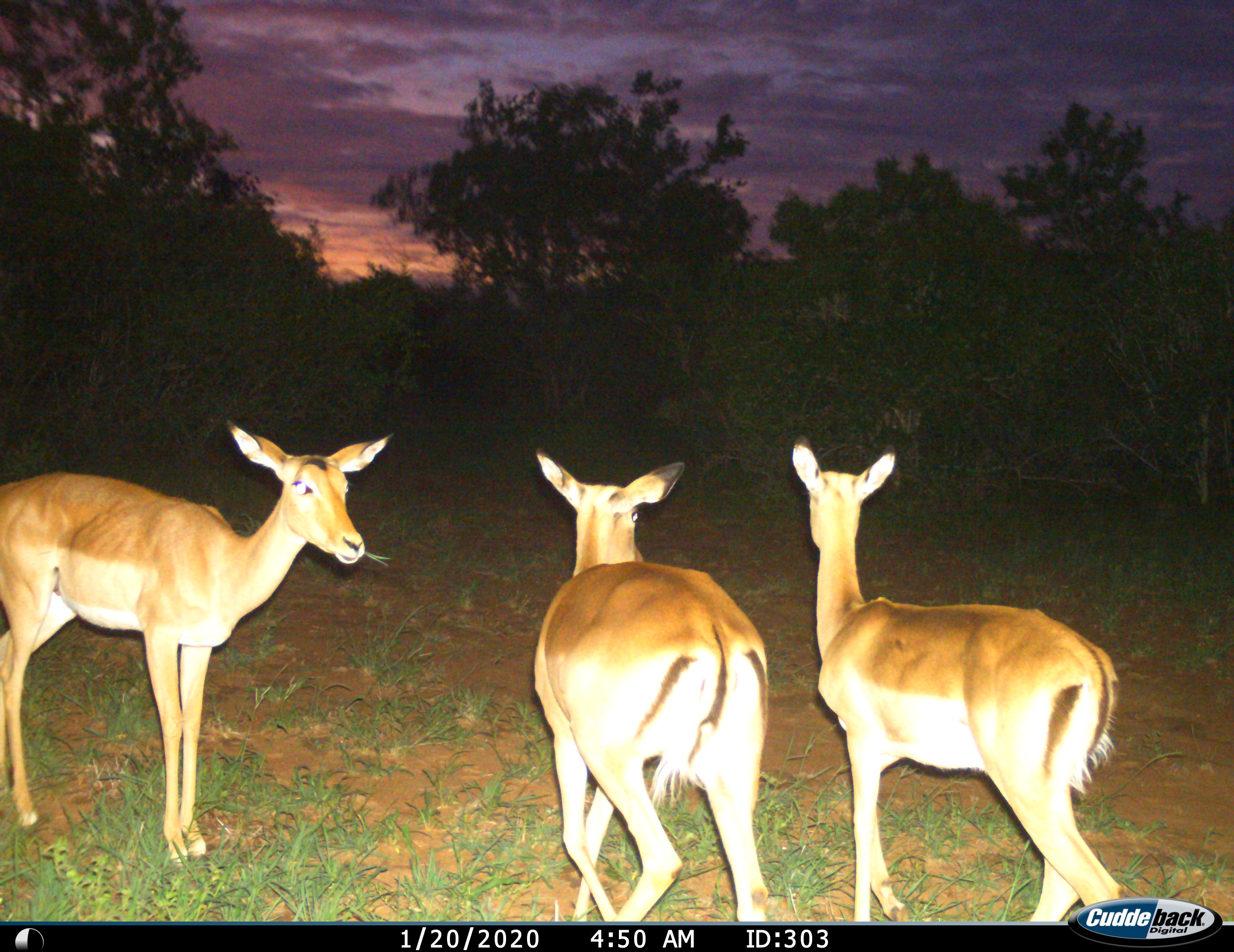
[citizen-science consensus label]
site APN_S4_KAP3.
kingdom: Animalia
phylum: Chordata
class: Mammalia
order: Artiodactyla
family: Bovidae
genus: Aepyceros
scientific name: Aepyceros melampus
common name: impala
Impala (Aepyceros melampus), count 3. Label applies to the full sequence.